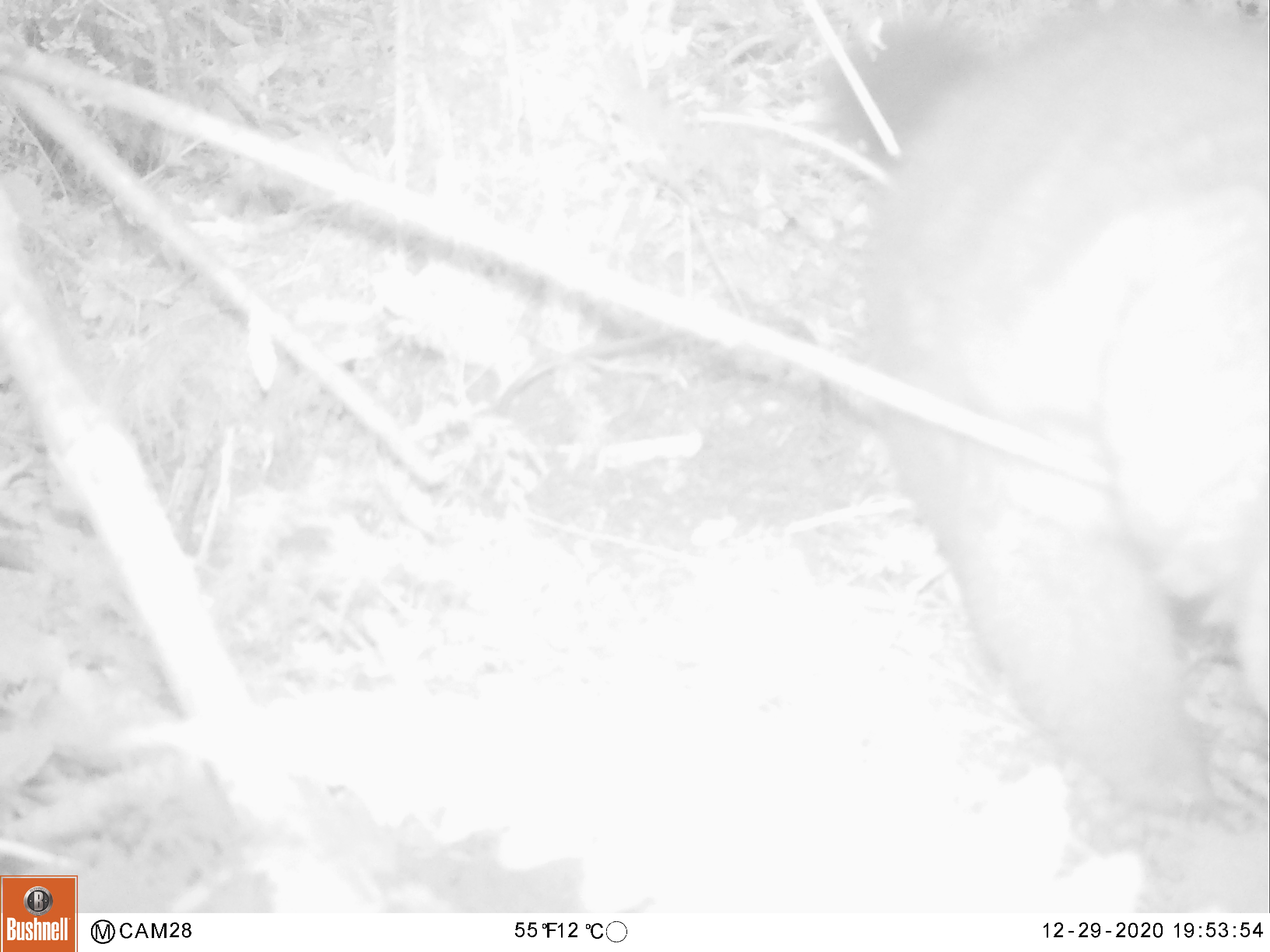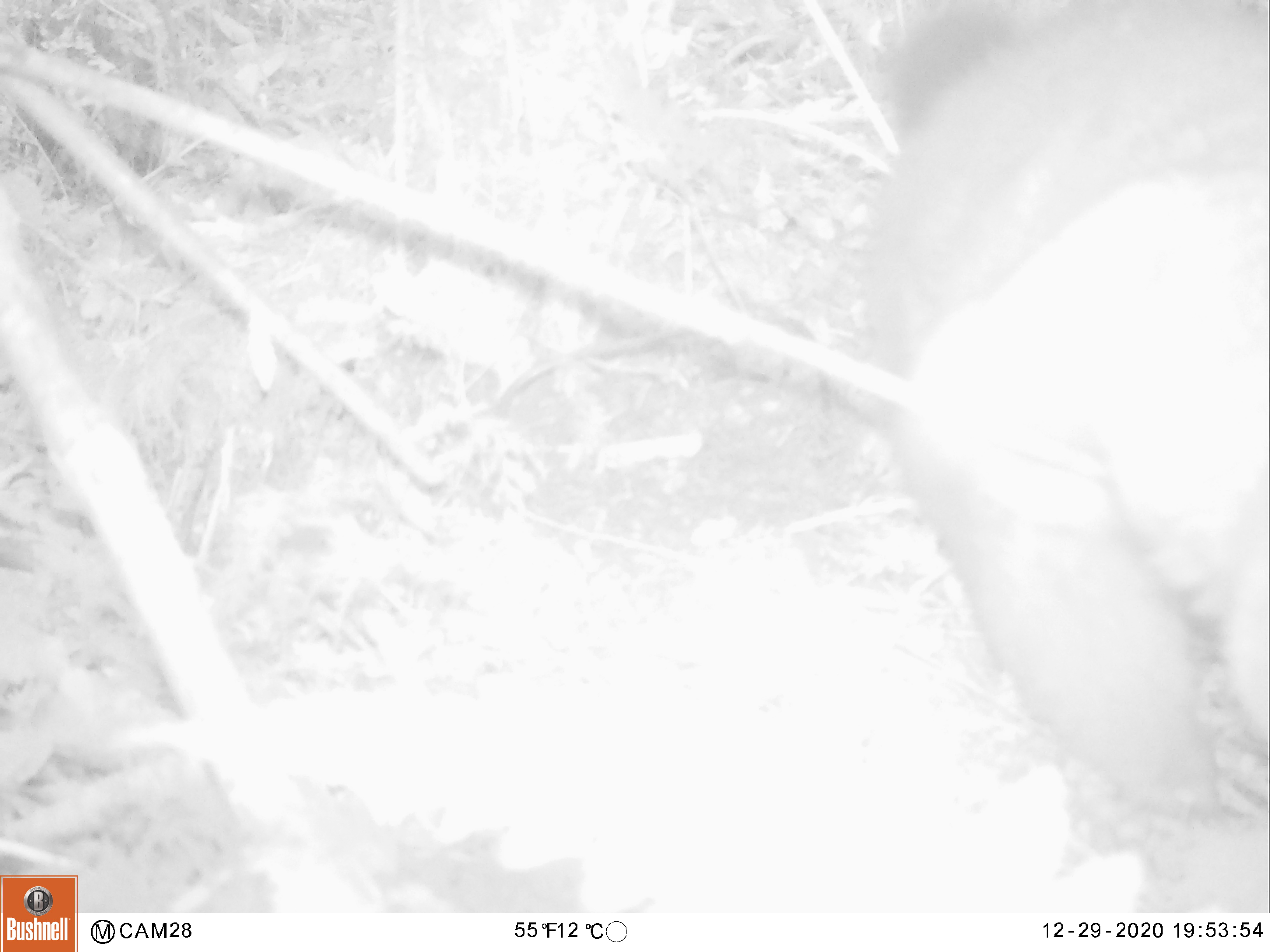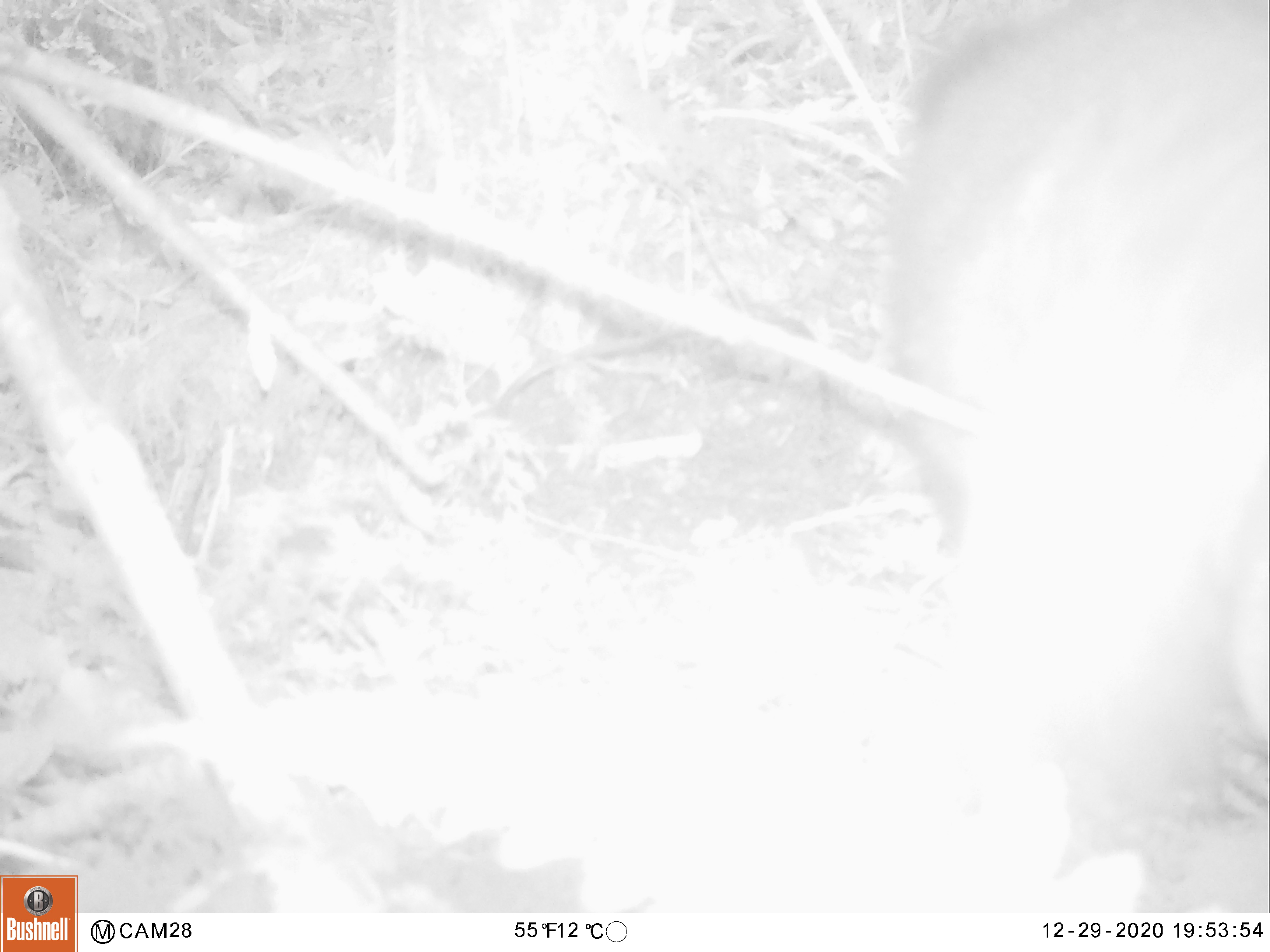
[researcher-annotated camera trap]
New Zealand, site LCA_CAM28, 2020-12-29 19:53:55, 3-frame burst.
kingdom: Animalia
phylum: Chordata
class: Mammalia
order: Diprotodontia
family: Phalangeridae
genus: Trichosurus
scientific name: Trichosurus vulpecula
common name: common brushtail possum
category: possum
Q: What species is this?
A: Possum (common brushtail possum) (Trichosurus vulpecula).